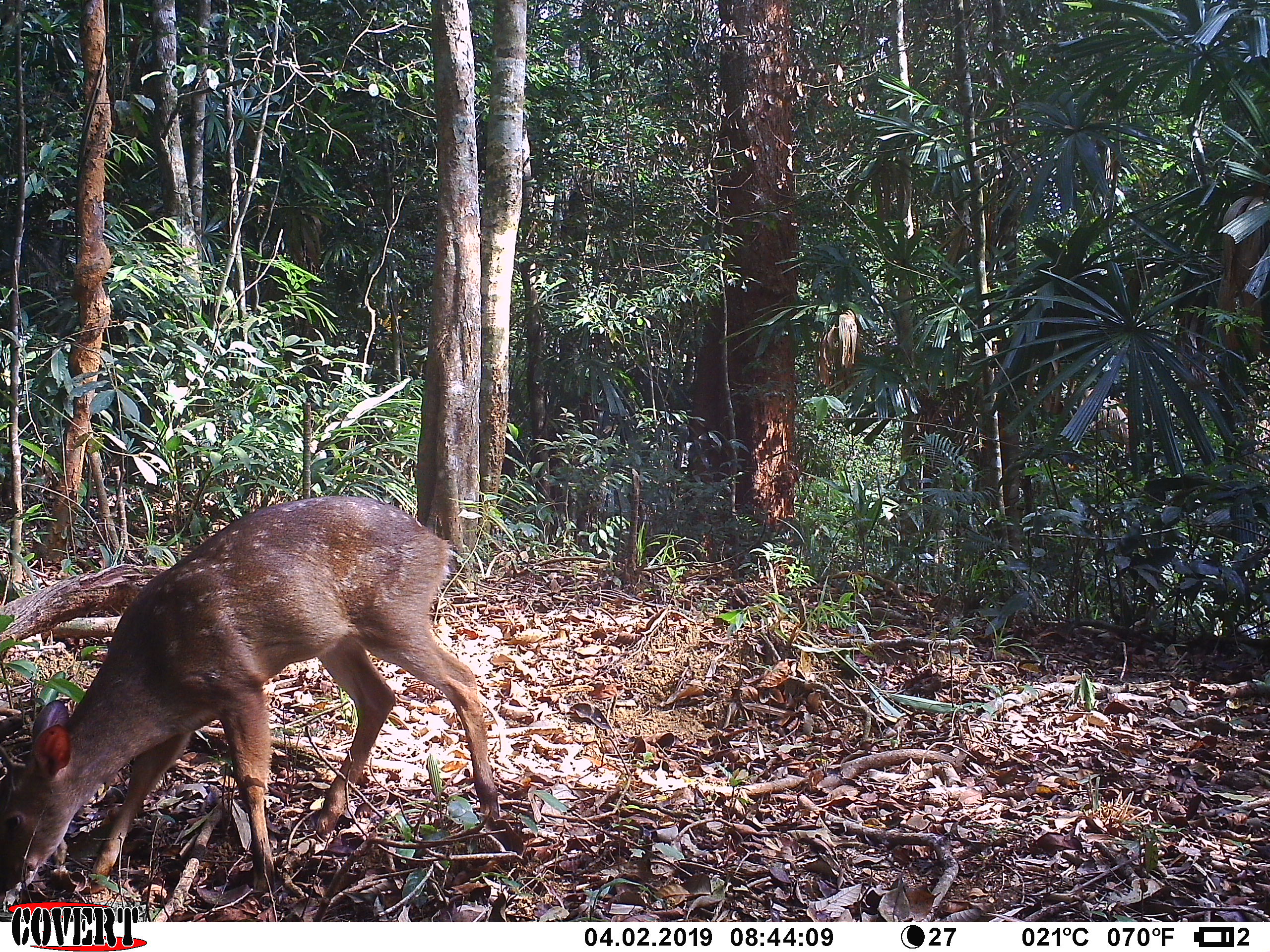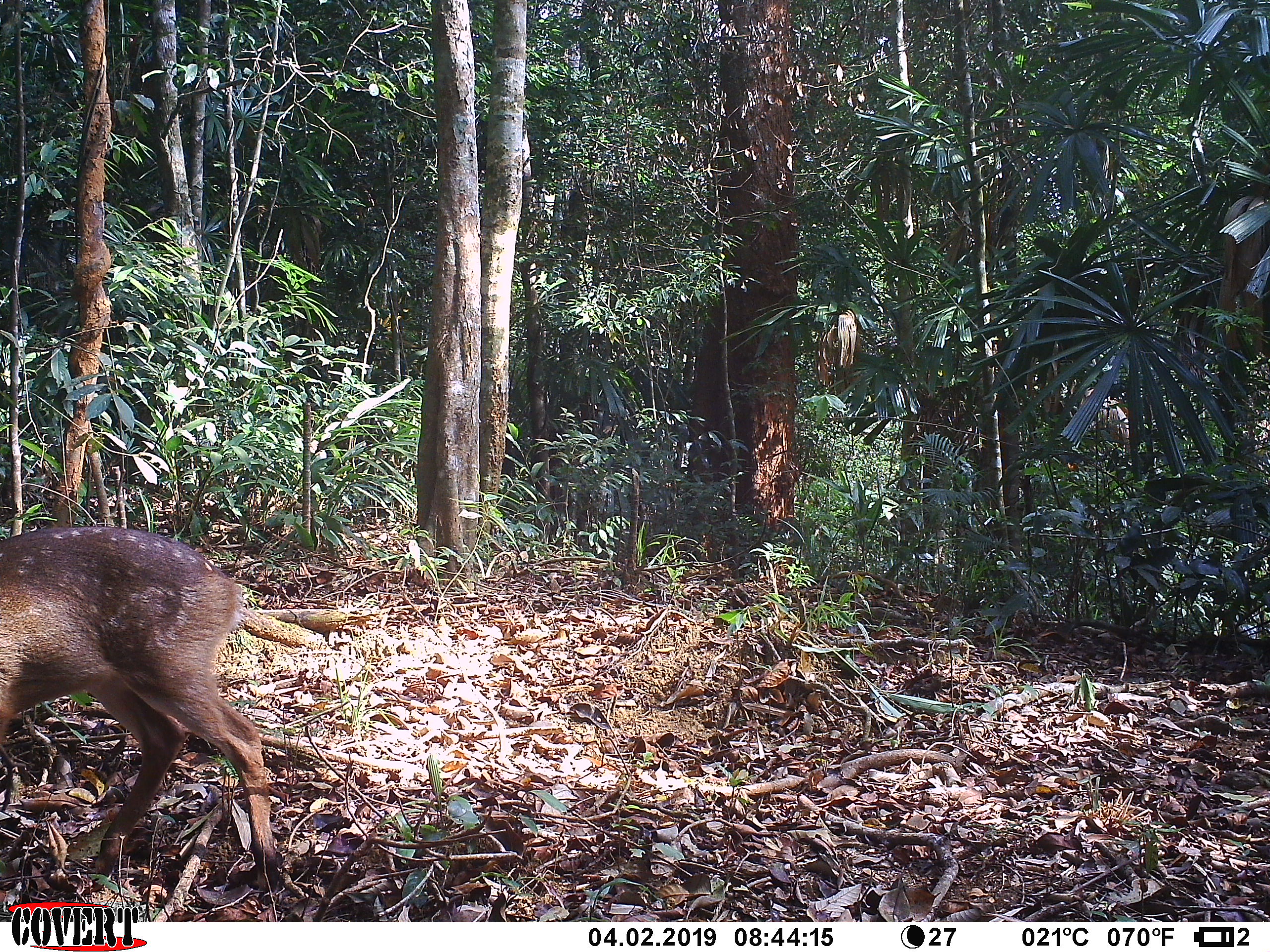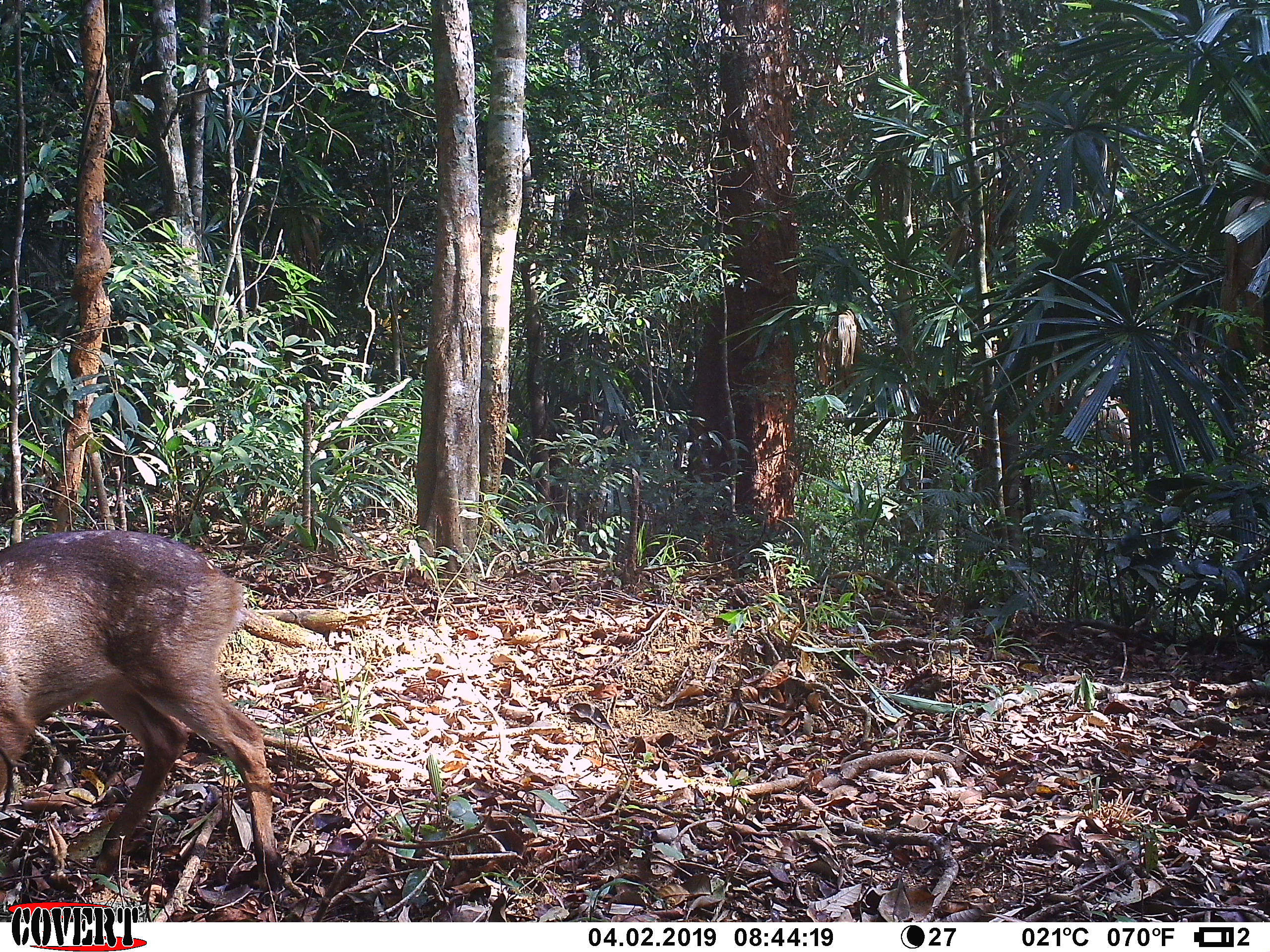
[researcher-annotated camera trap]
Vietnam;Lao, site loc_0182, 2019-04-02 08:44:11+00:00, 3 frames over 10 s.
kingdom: Animalia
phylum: Chordata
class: Mammalia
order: Artiodactyla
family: Cervidae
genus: Muntiacus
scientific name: Muntiacus vuquangensis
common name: large-antlered muntjac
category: large antlered muntjac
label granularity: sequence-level